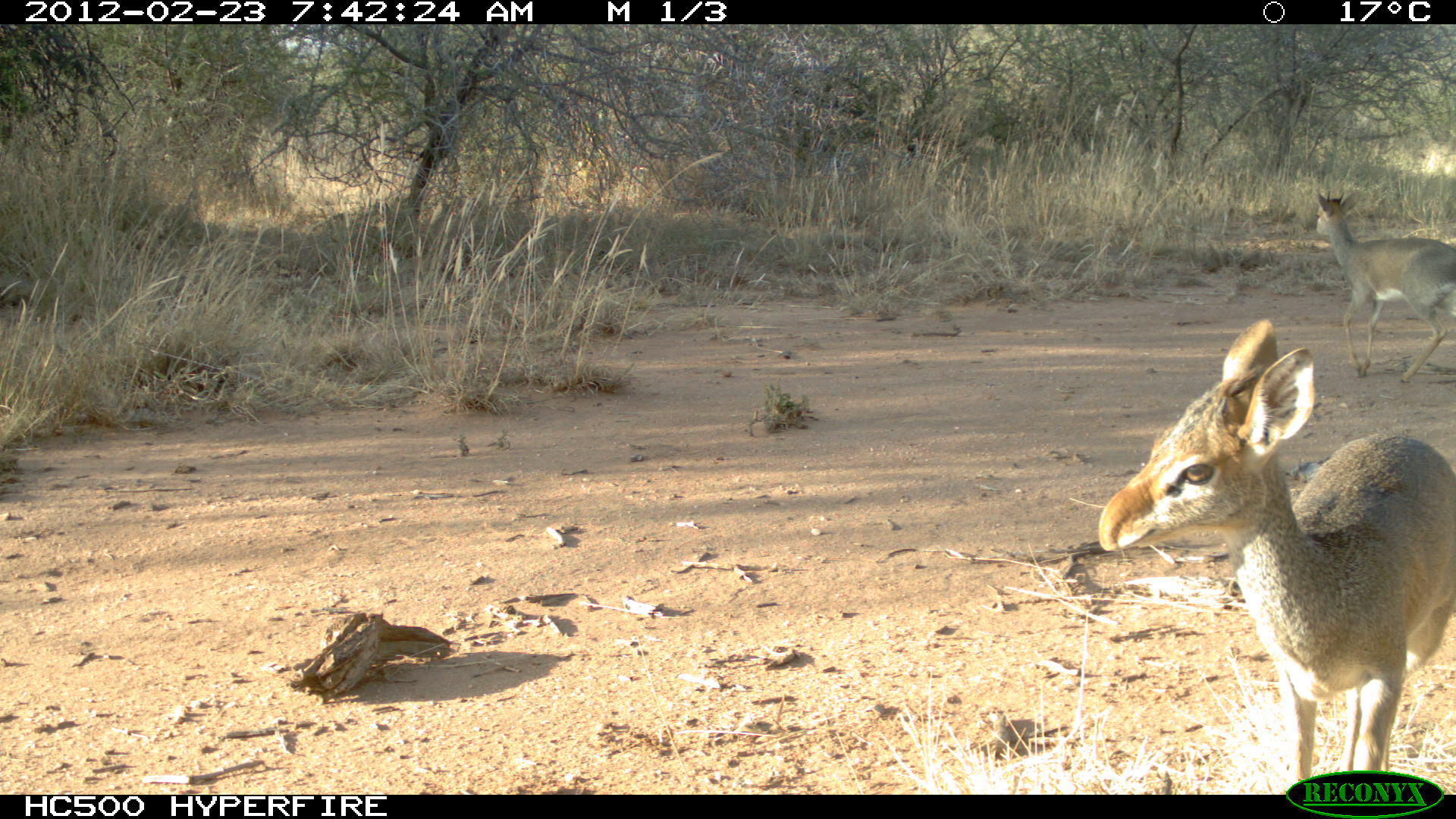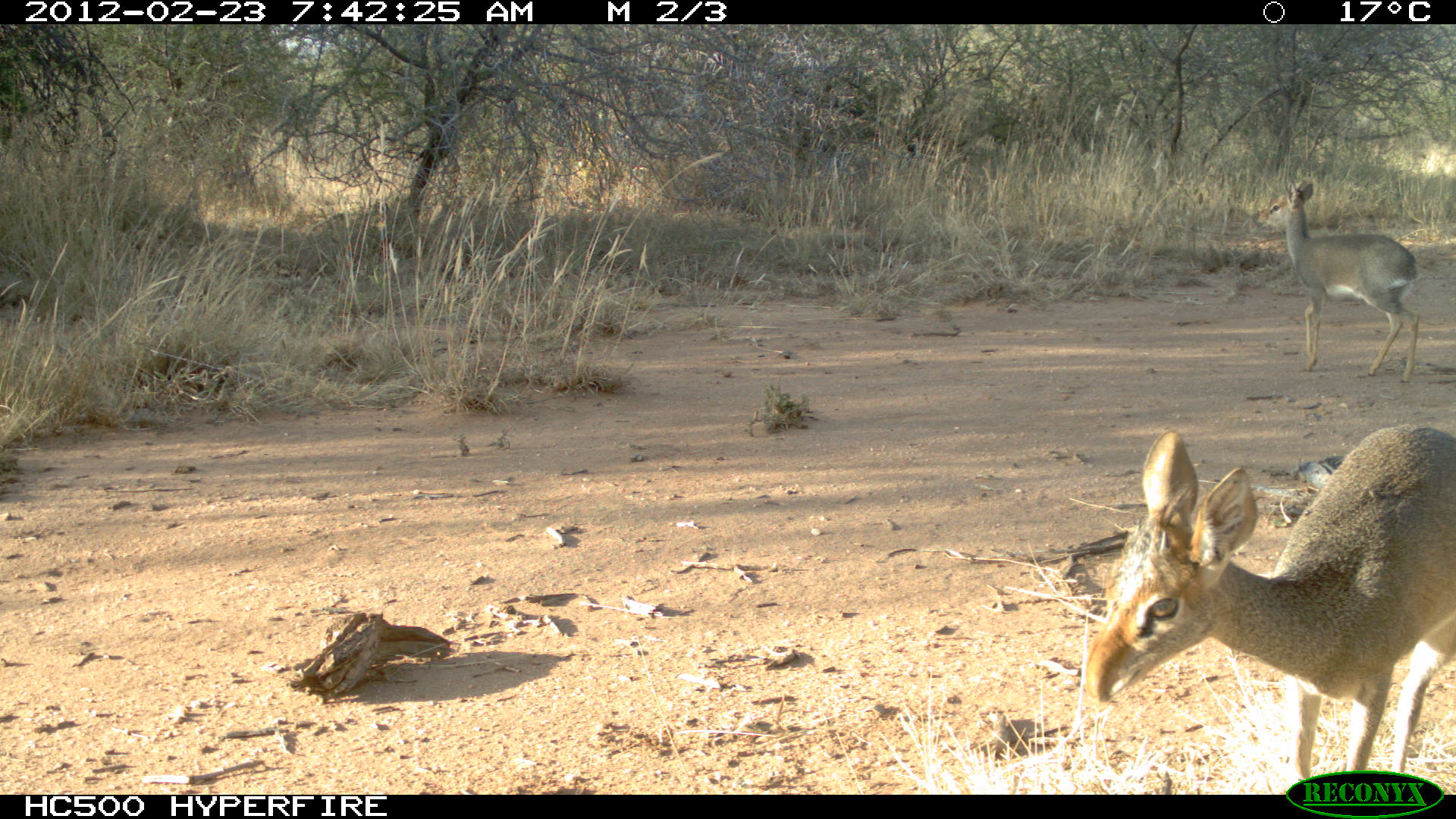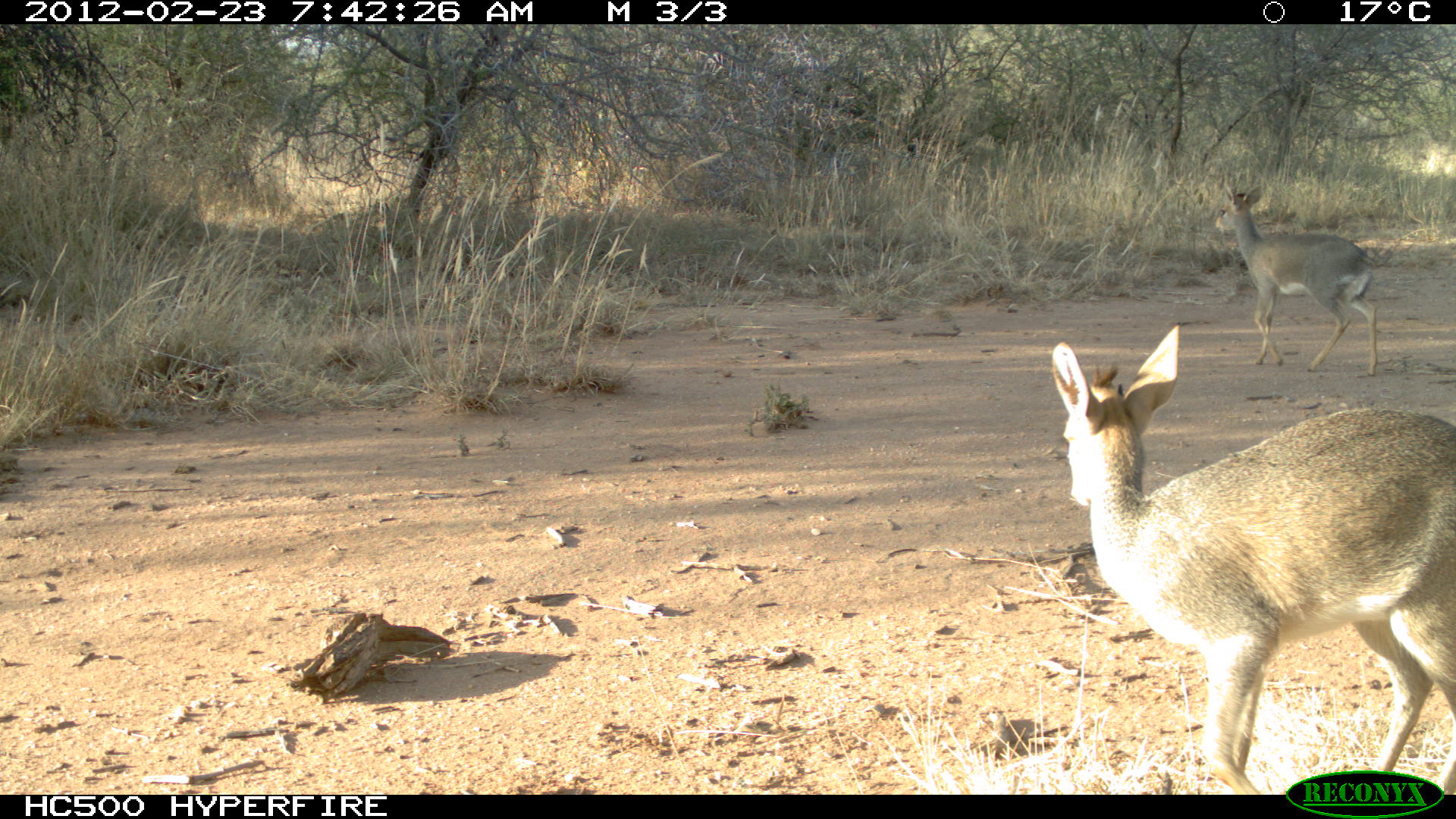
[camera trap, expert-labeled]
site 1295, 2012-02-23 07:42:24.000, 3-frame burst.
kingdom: Animalia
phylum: Chordata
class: Mammalia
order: Artiodactyla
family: Bovidae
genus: Madoqua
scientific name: Madoqua guentheri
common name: günther's dik-dik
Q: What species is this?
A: Madoqua guentheri (günther's dik-dik).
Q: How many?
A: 2.